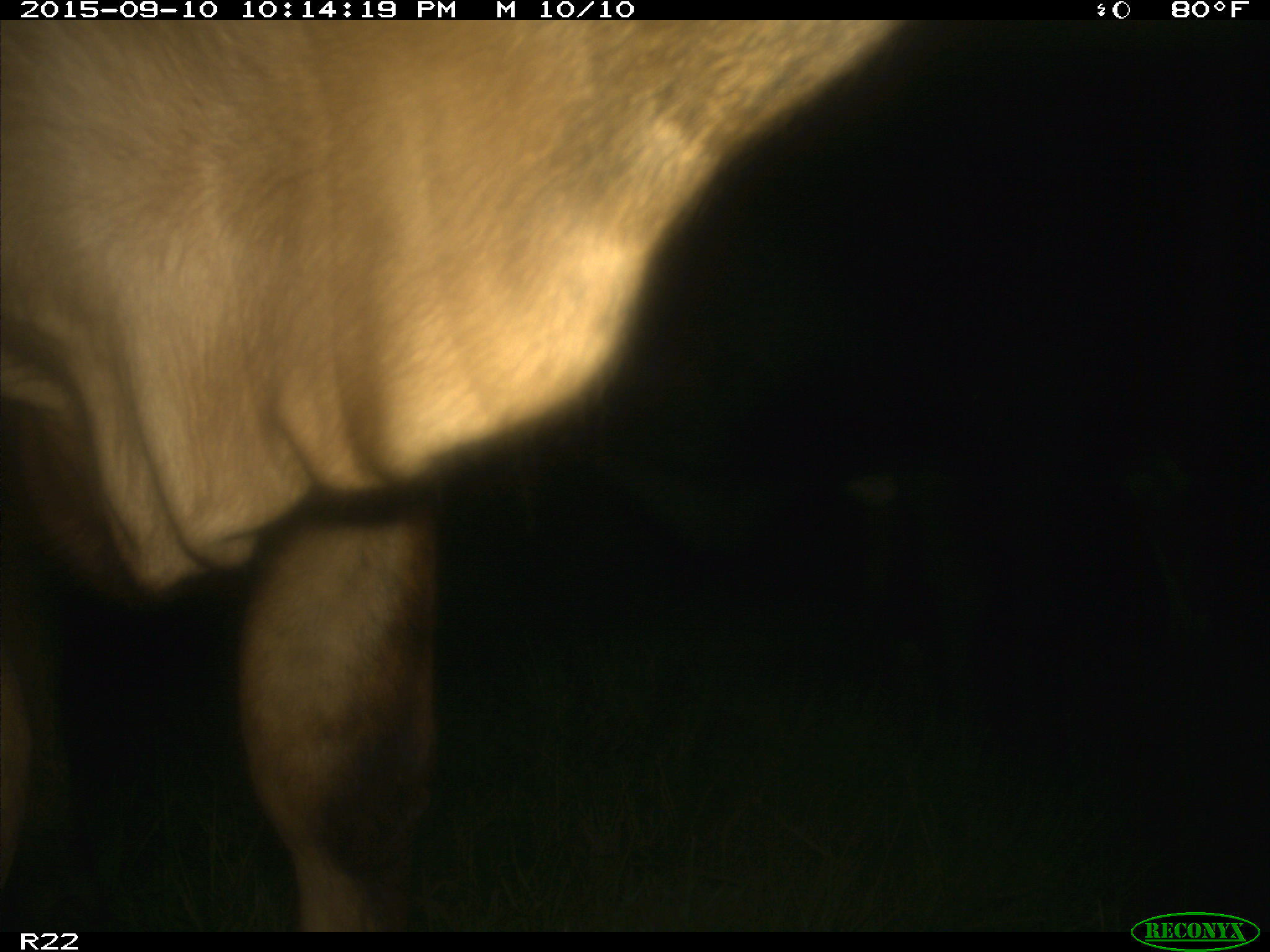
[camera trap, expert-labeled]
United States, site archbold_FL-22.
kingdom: Animalia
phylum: Chordata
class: Mammalia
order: Artiodactyla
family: Bovidae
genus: Bos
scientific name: Bos taurus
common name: domestic cow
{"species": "Bos taurus (domestic cow)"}